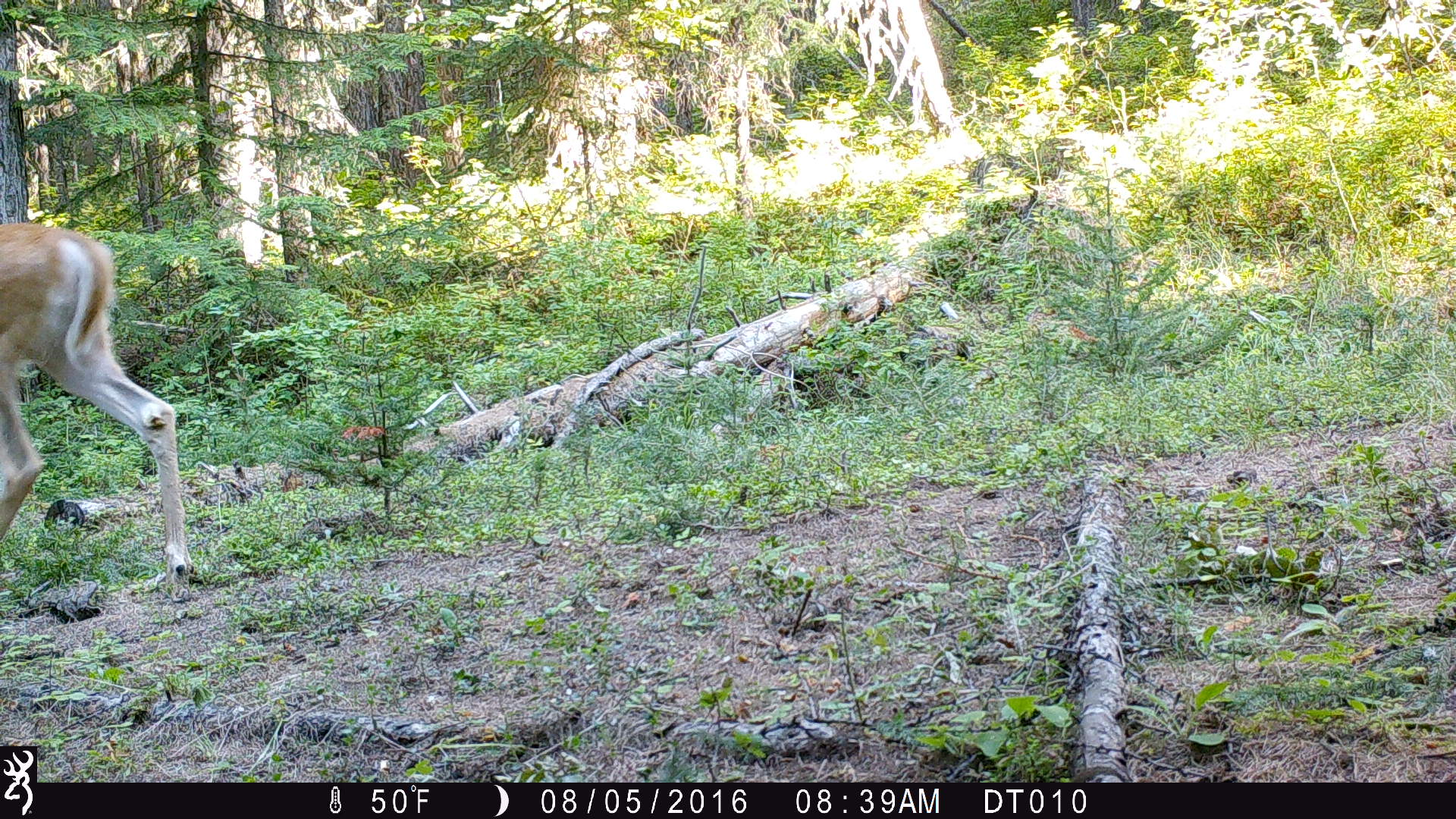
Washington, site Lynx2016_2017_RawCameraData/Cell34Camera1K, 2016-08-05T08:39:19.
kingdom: Animalia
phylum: Chordata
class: Mammalia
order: Artiodactyla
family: Cervidae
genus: Odocoileus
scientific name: Odocoileus virginianus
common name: white-tailed deer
Odocoileus virginianus (white-tailed deer). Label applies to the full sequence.